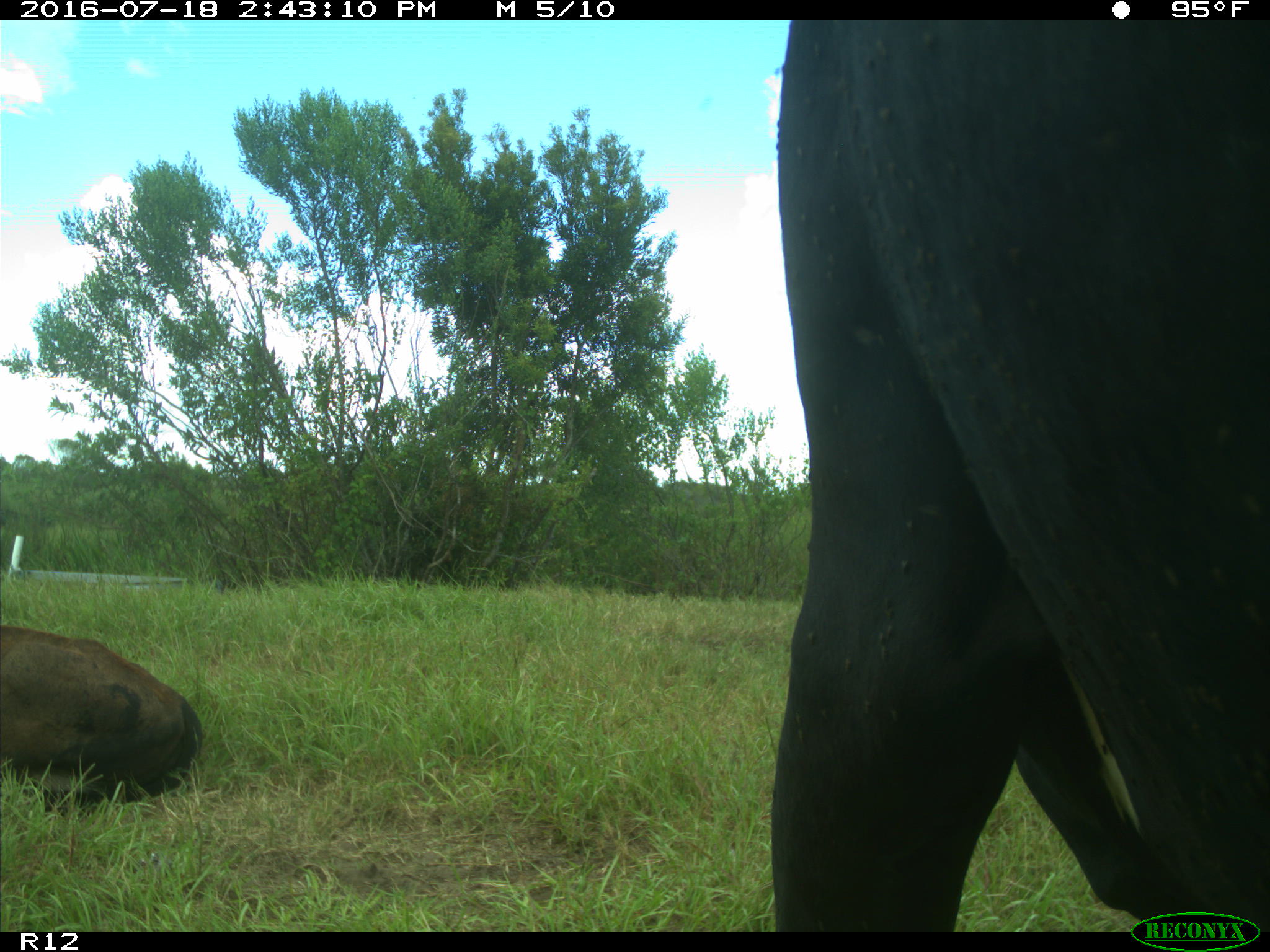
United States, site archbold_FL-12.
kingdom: Animalia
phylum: Chordata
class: Mammalia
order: Artiodactyla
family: Bovidae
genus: Bos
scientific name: Bos taurus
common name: domestic cow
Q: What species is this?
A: Bos taurus (domestic cow).